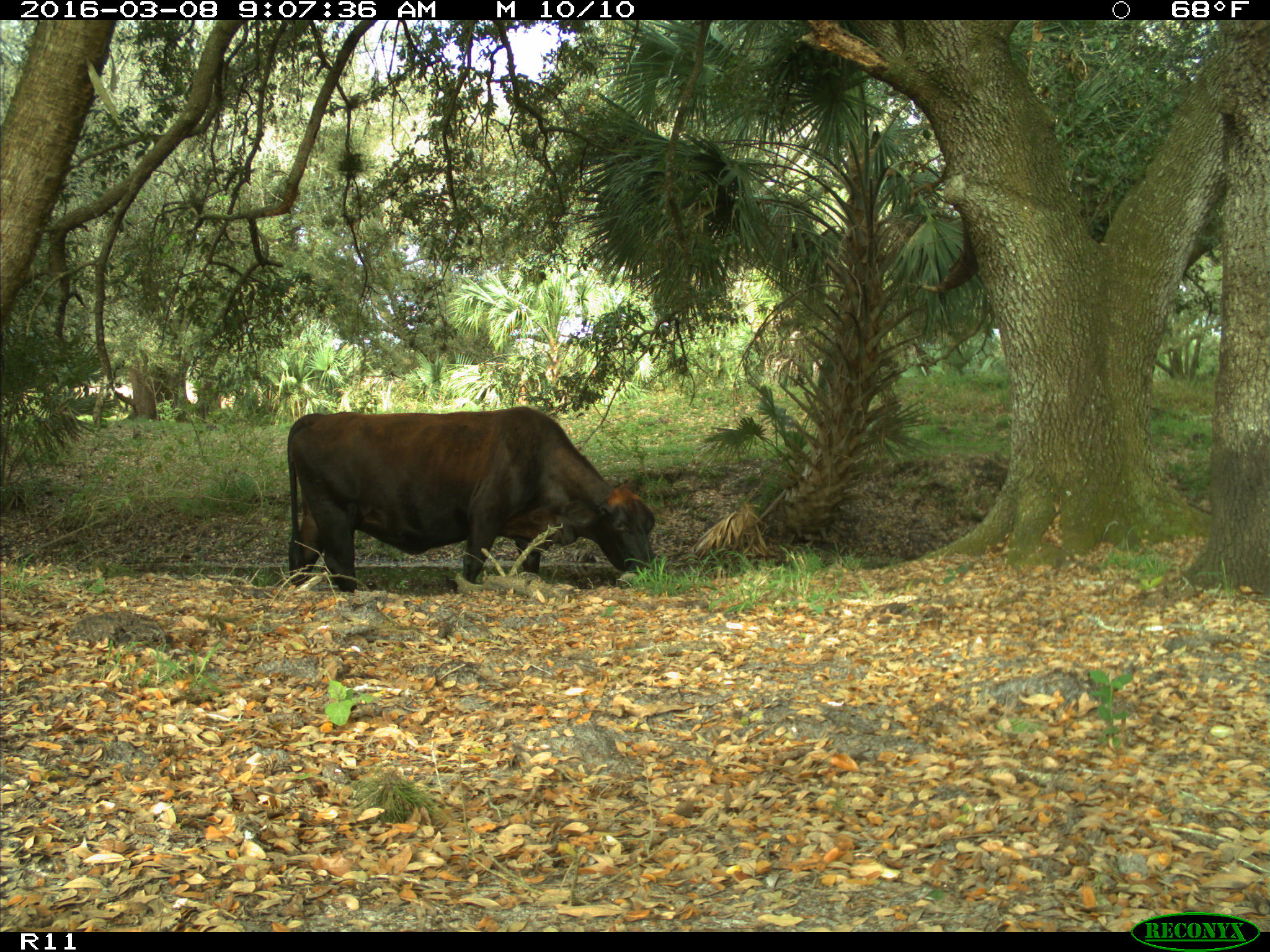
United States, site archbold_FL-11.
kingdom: Animalia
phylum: Chordata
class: Mammalia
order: Artiodactyla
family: Bovidae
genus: Bos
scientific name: Bos taurus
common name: domestic cow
Bos taurus (domestic cow).